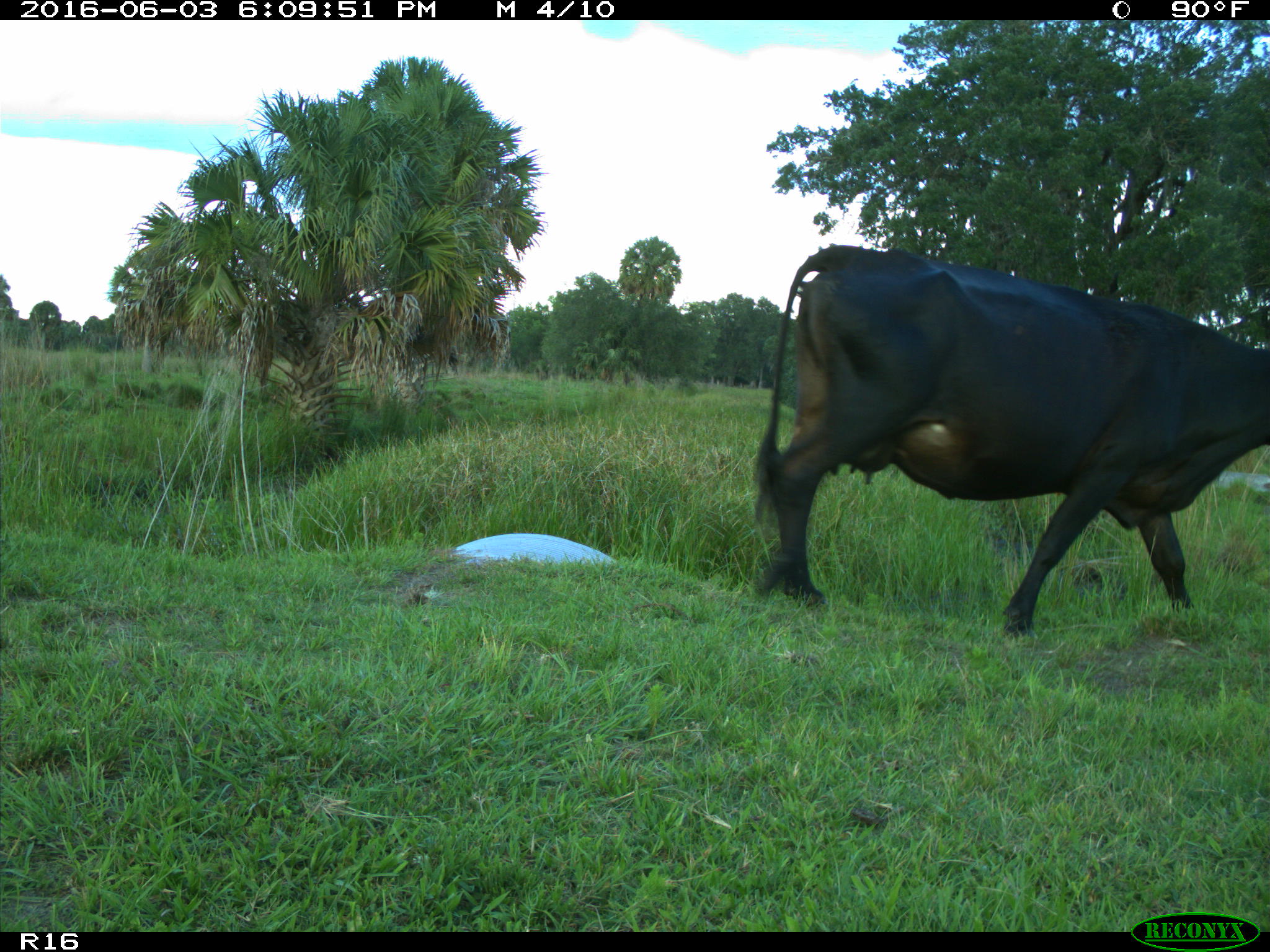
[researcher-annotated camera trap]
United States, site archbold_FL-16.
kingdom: Animalia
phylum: Chordata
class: Mammalia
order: Artiodactyla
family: Bovidae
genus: Bos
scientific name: Bos taurus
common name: domestic cow